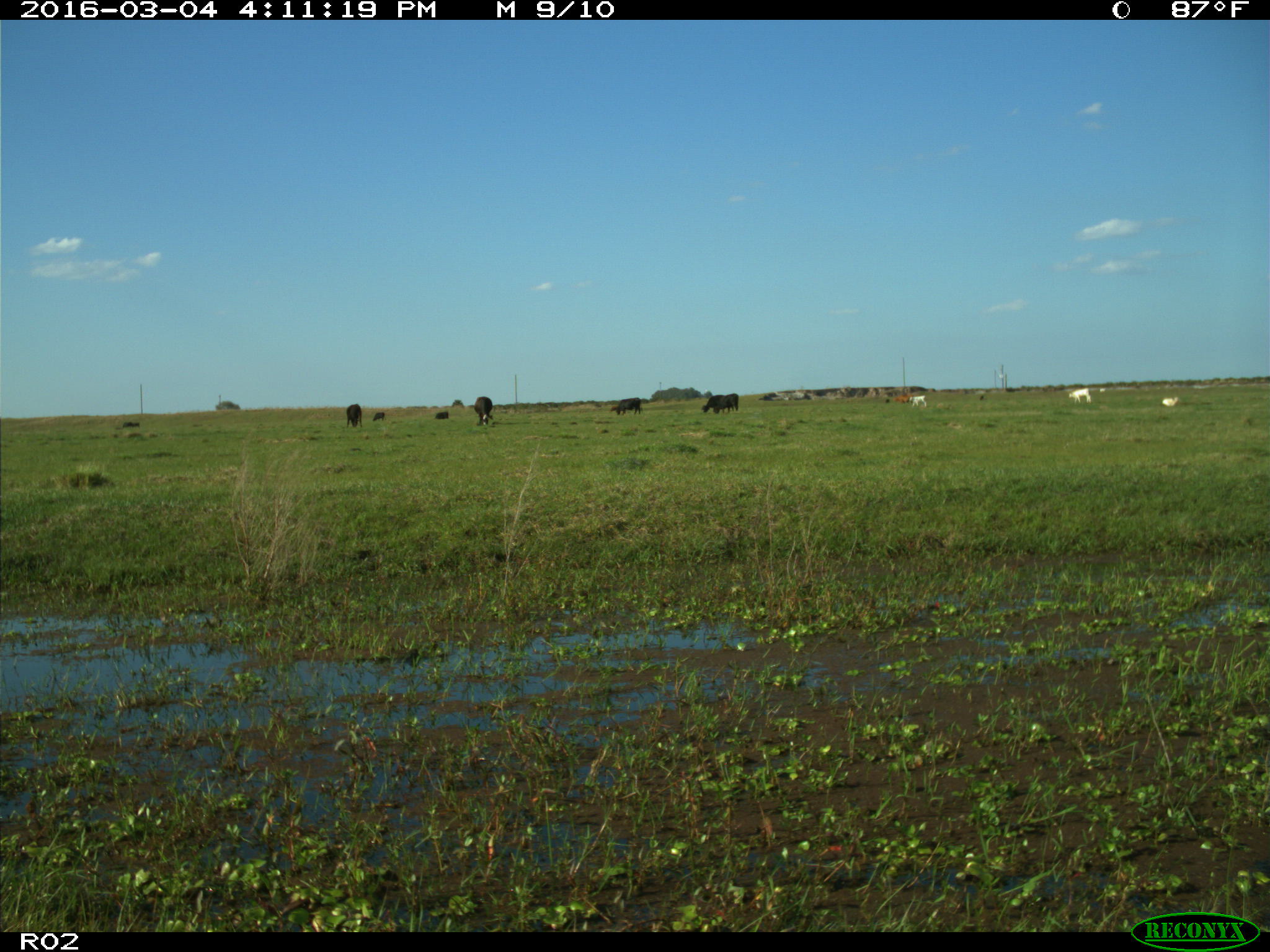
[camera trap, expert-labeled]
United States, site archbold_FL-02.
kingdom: Animalia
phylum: Chordata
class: Mammalia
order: Artiodactyla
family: Bovidae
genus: Bos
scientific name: Bos taurus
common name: domestic cow